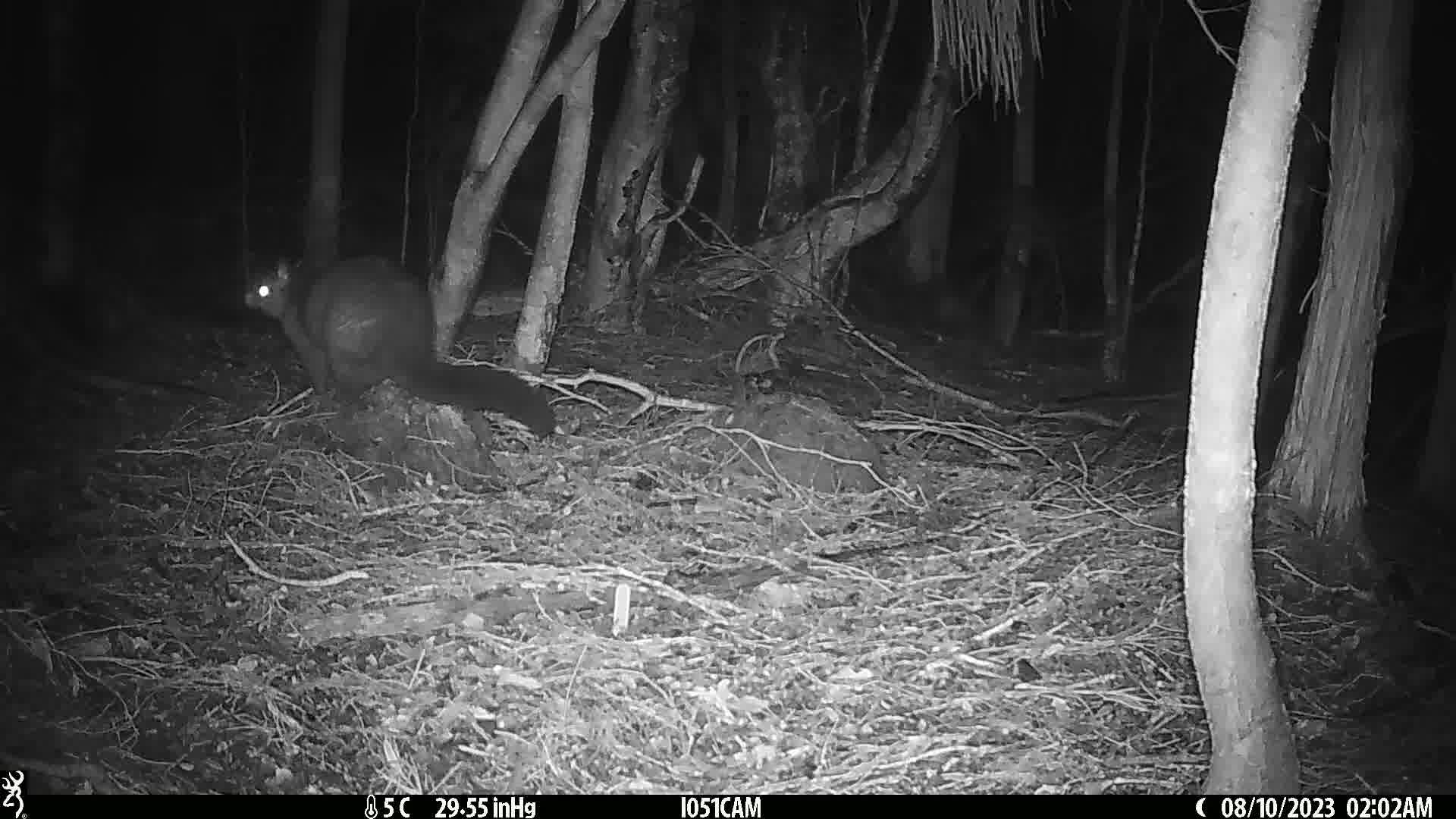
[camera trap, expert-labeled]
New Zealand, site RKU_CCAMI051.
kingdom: Animalia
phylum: Chordata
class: Mammalia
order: Diprotodontia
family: Phalangeridae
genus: Trichosurus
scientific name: Trichosurus vulpecula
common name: common brushtail possum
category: possum